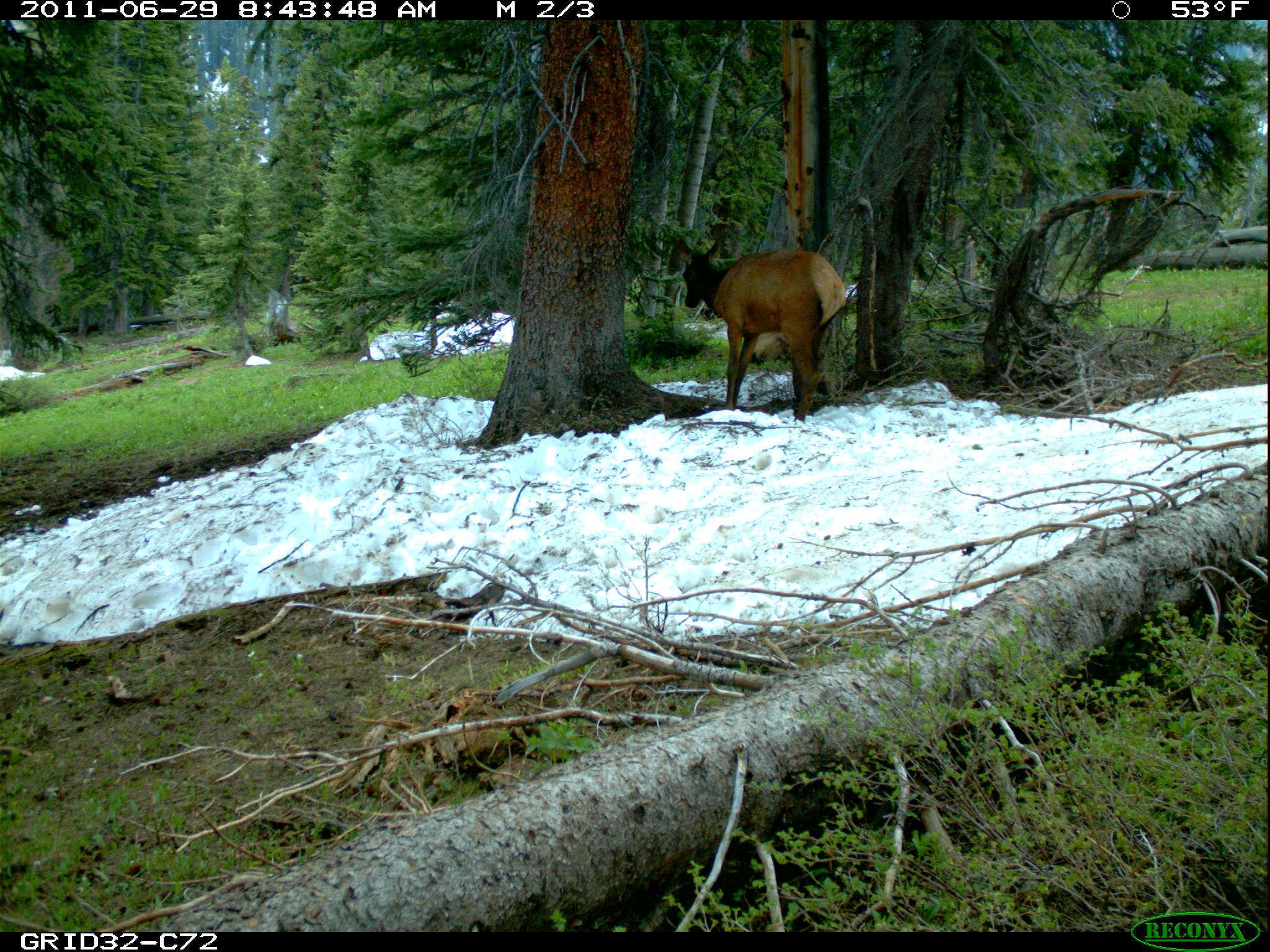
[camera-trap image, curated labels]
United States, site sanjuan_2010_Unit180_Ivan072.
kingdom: Animalia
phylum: Chordata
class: Mammalia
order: Artiodactyla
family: Cervidae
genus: Cervus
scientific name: Cervus elaphus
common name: red deer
Cervus elaphus (red deer).